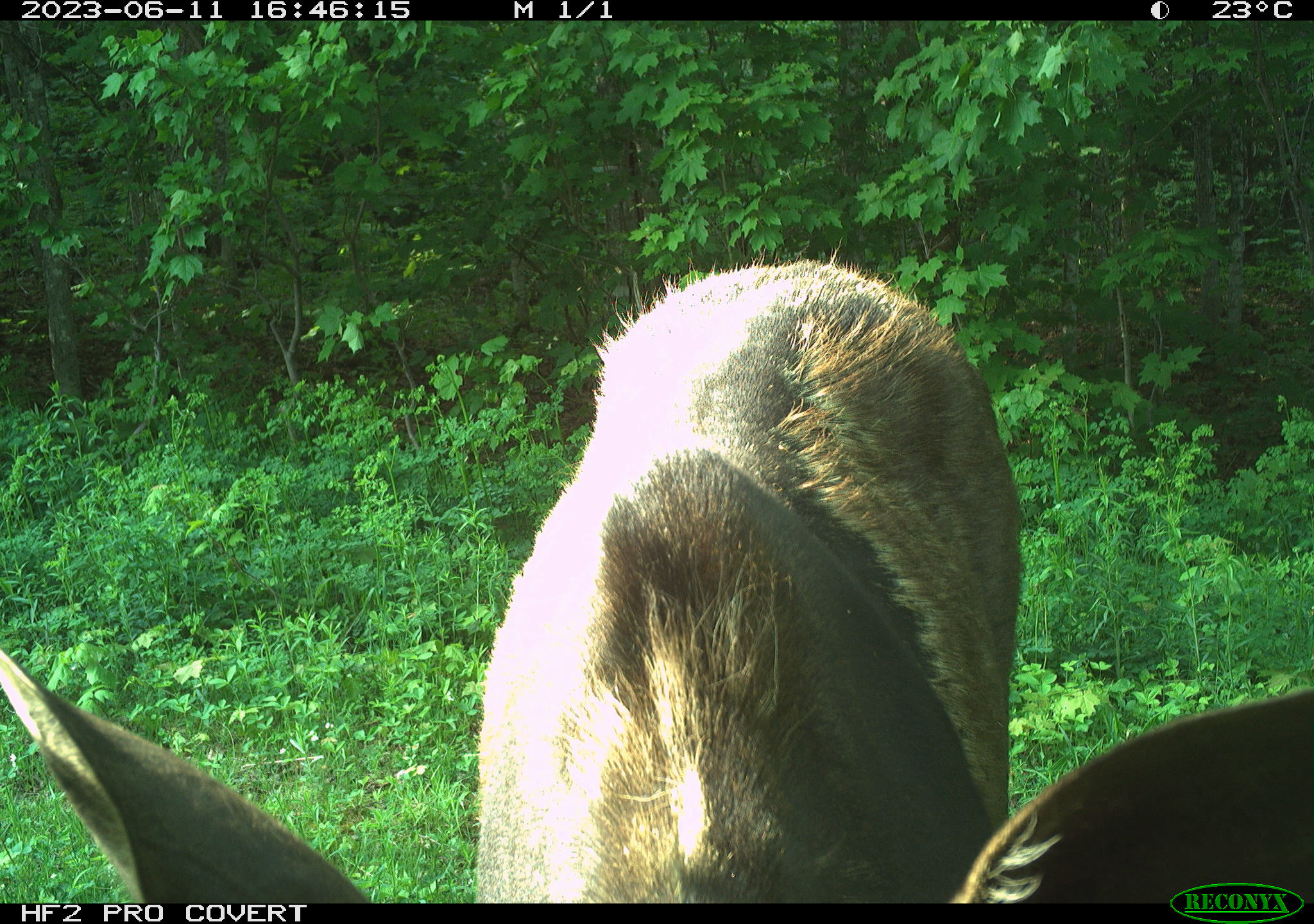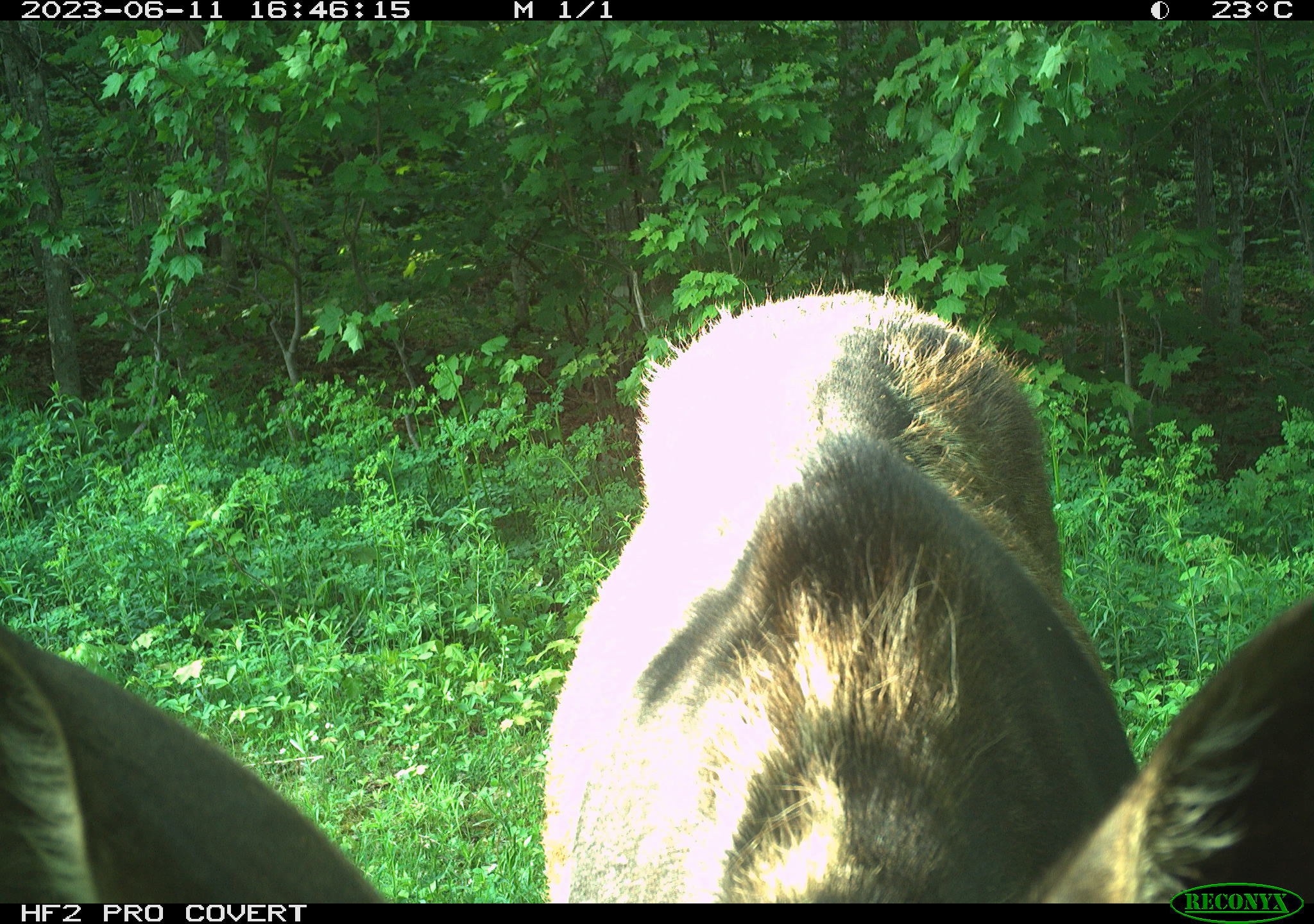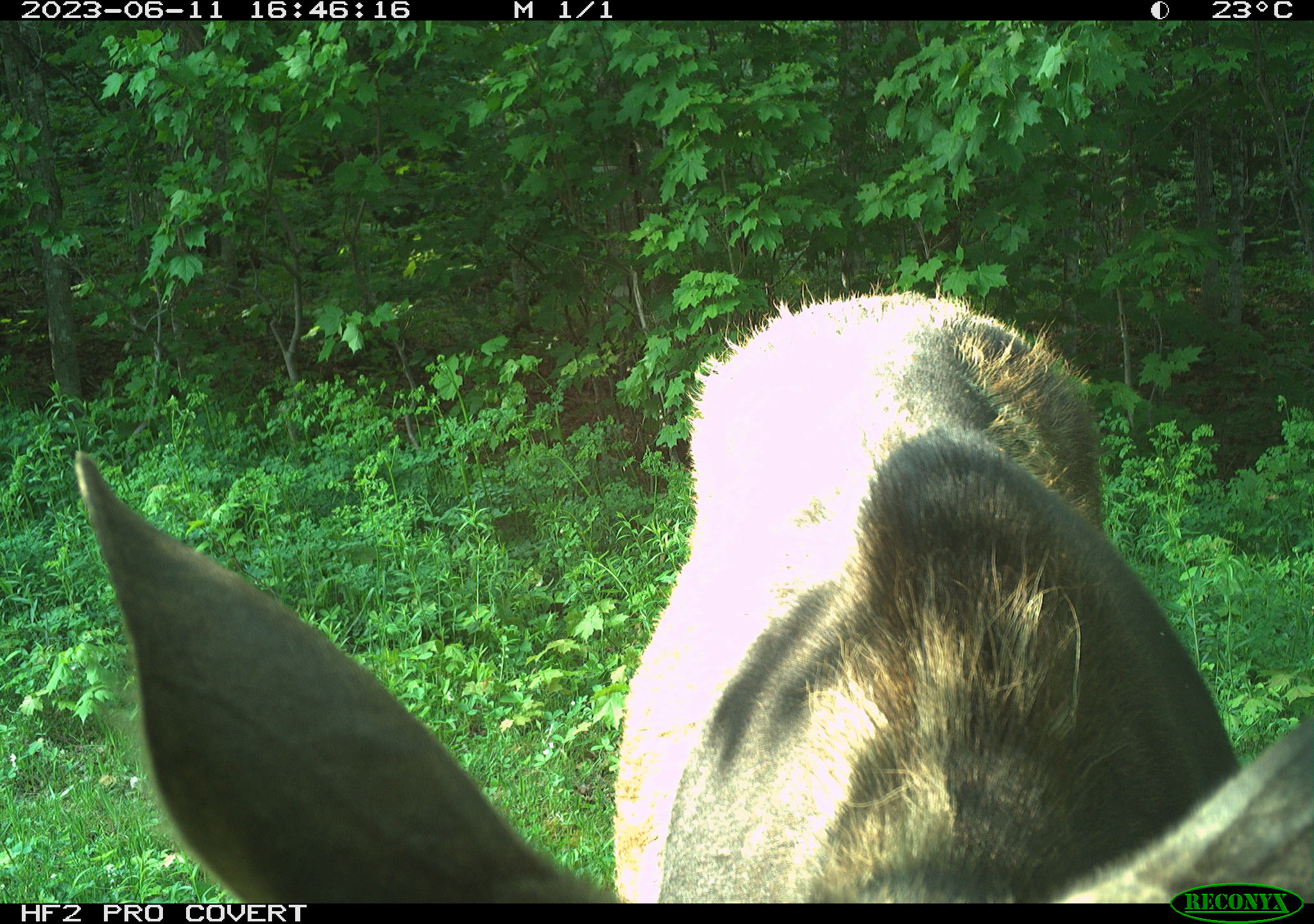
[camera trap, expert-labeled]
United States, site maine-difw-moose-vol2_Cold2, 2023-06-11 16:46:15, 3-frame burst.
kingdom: Animalia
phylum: Chordata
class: Mammalia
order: Artiodactyla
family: Cervidae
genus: Alces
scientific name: Alces alces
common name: moose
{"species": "moose (Alces alces)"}